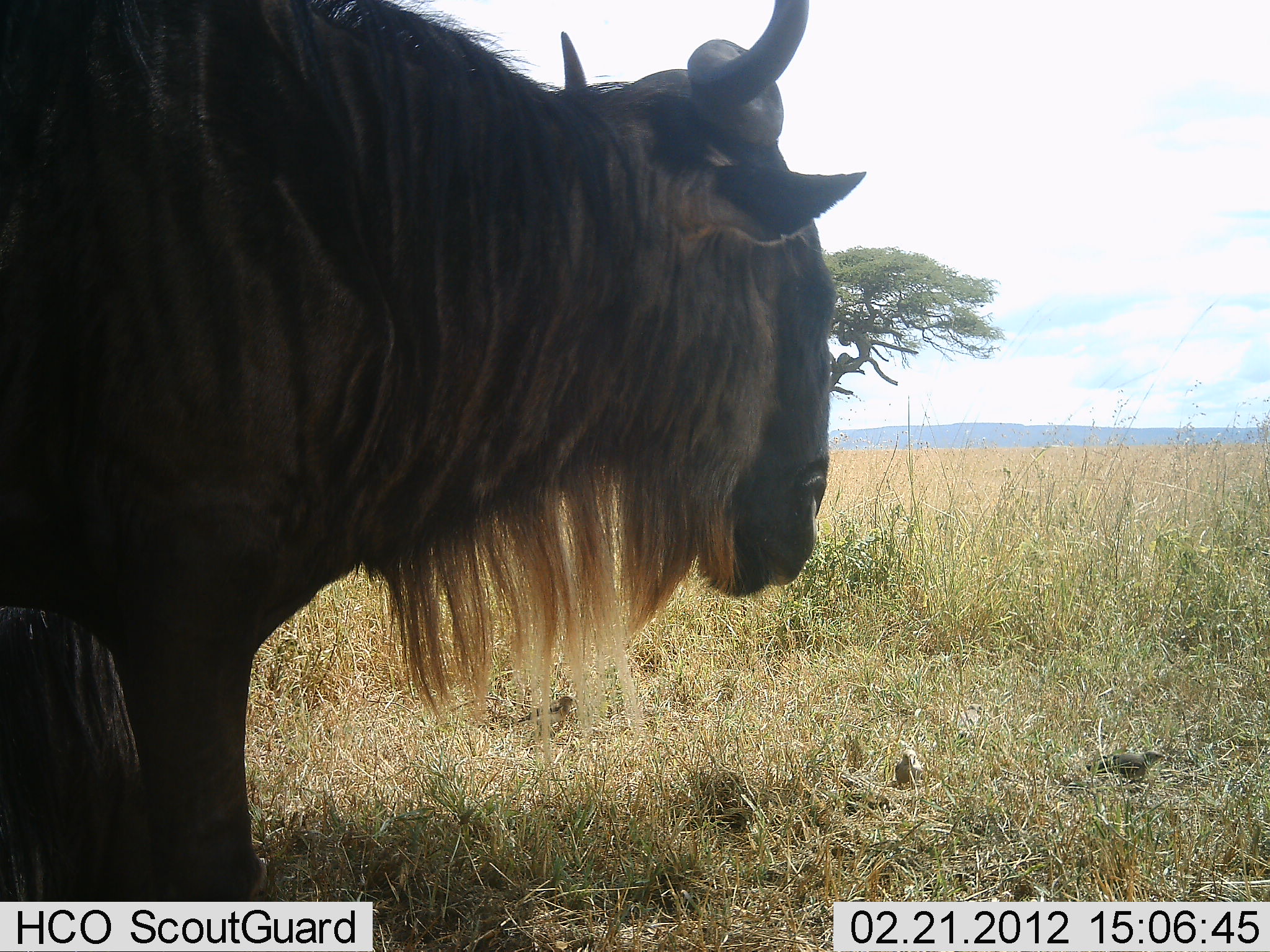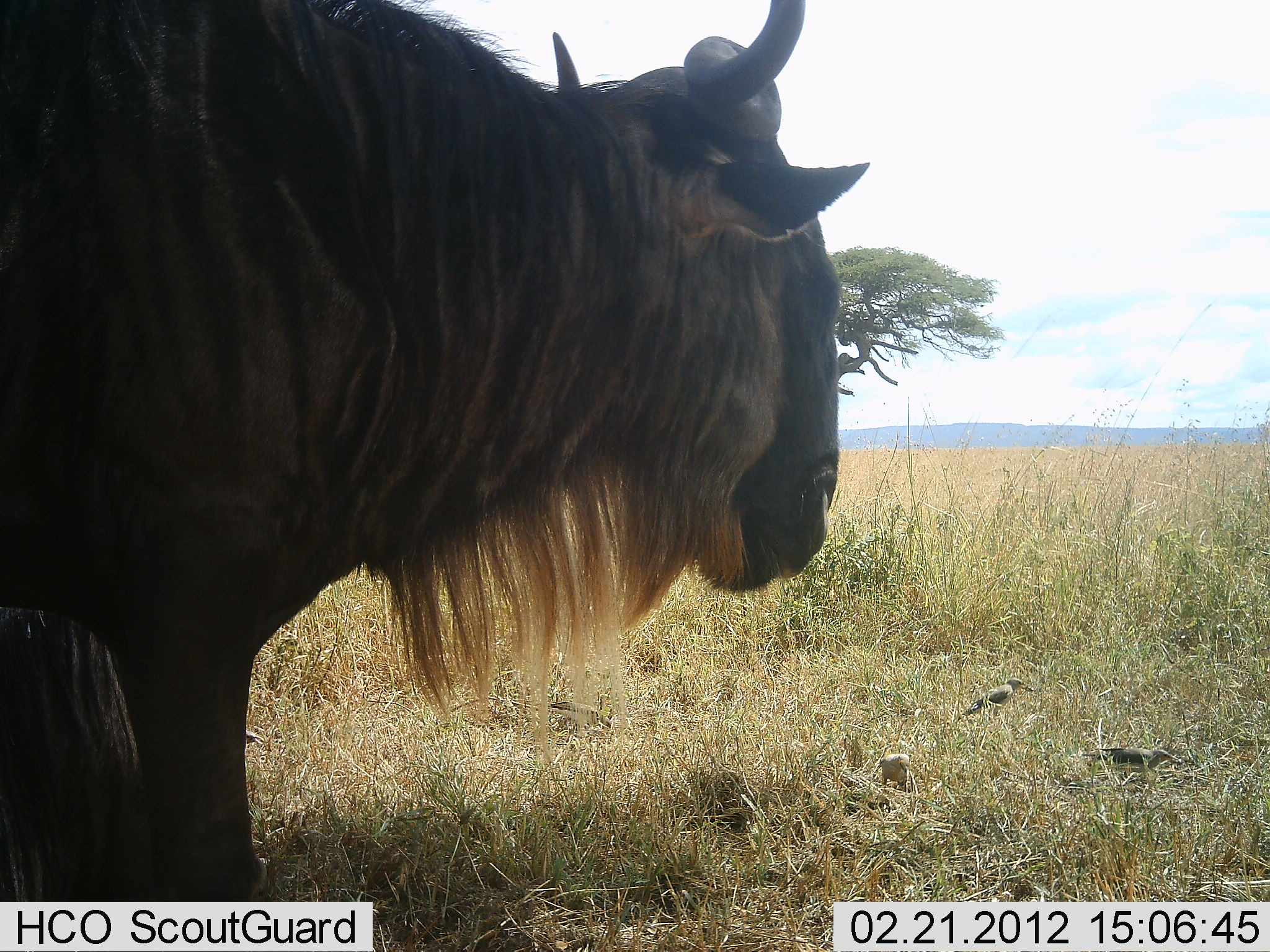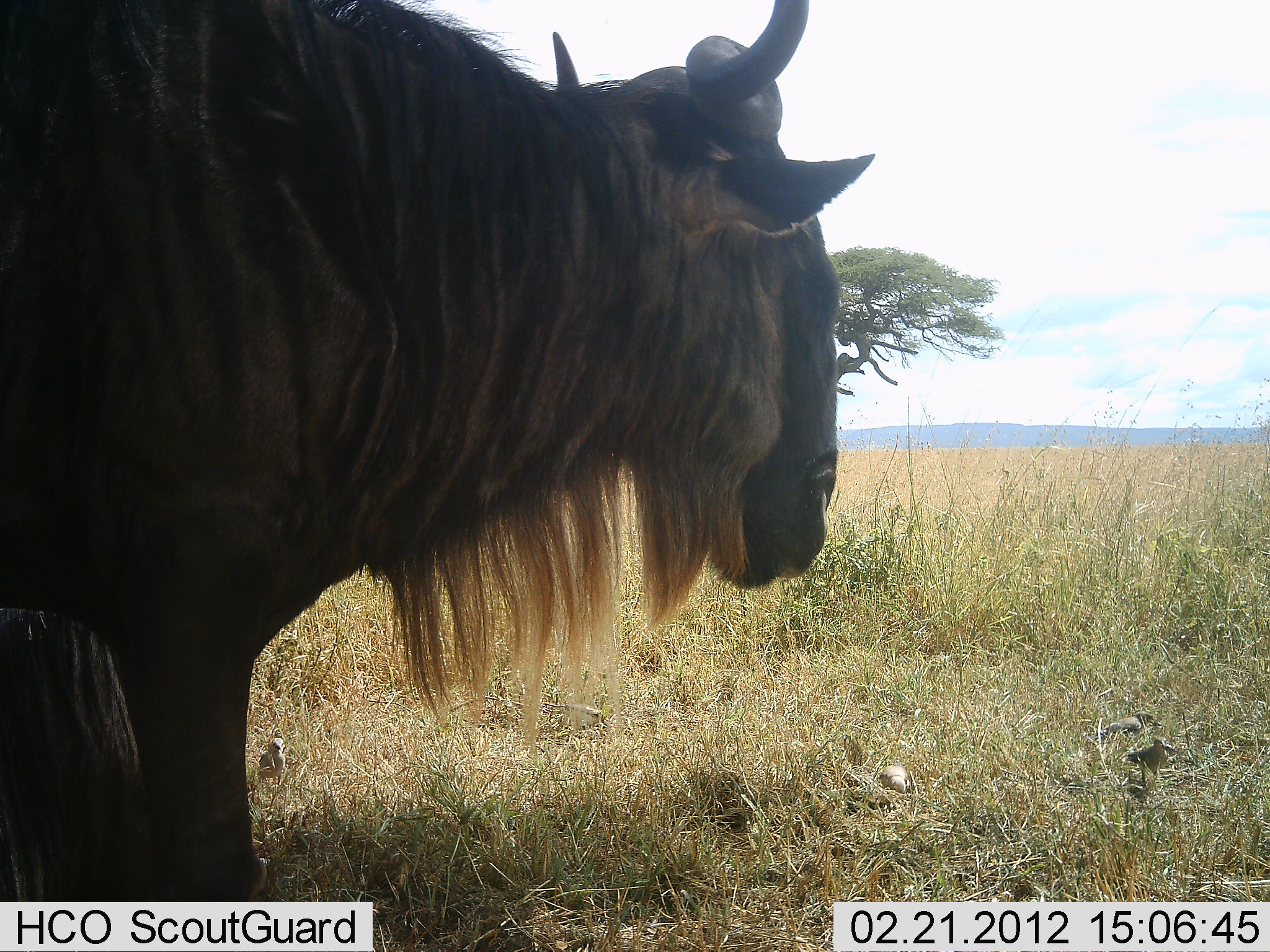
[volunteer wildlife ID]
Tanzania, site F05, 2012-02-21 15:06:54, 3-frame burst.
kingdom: Animalia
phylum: Chordata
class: Aves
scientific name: Aves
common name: bird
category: otherbird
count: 5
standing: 9%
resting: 0%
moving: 55%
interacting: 0%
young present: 0%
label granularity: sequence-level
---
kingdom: Animalia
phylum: Chordata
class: Mammalia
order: Artiodactyla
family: Bovidae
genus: Connochaetes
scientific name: Connochaetes taurinus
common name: blue wildebeest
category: wildebeest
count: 1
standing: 88%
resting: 18%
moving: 0%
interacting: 0%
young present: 0%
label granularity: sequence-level